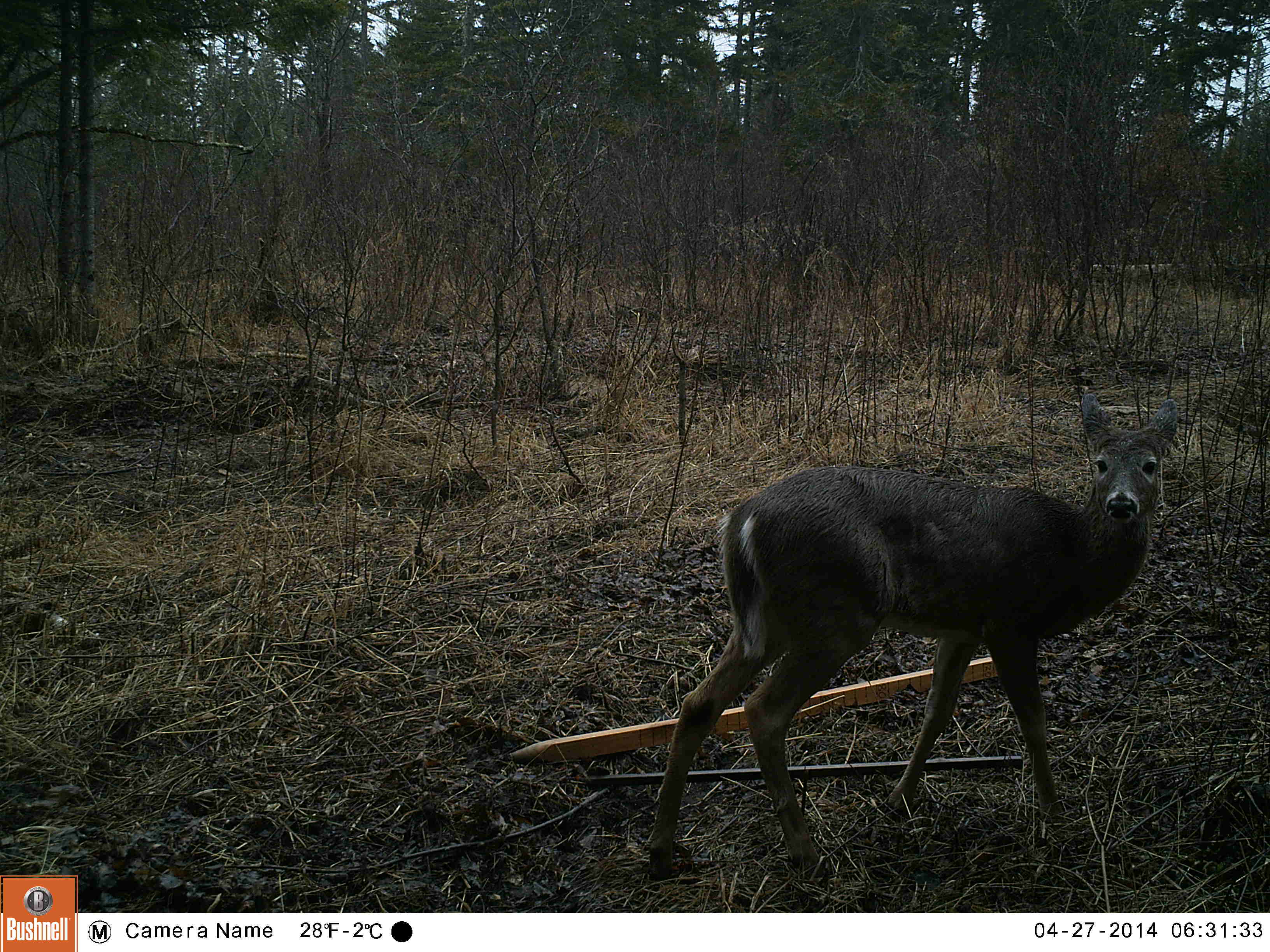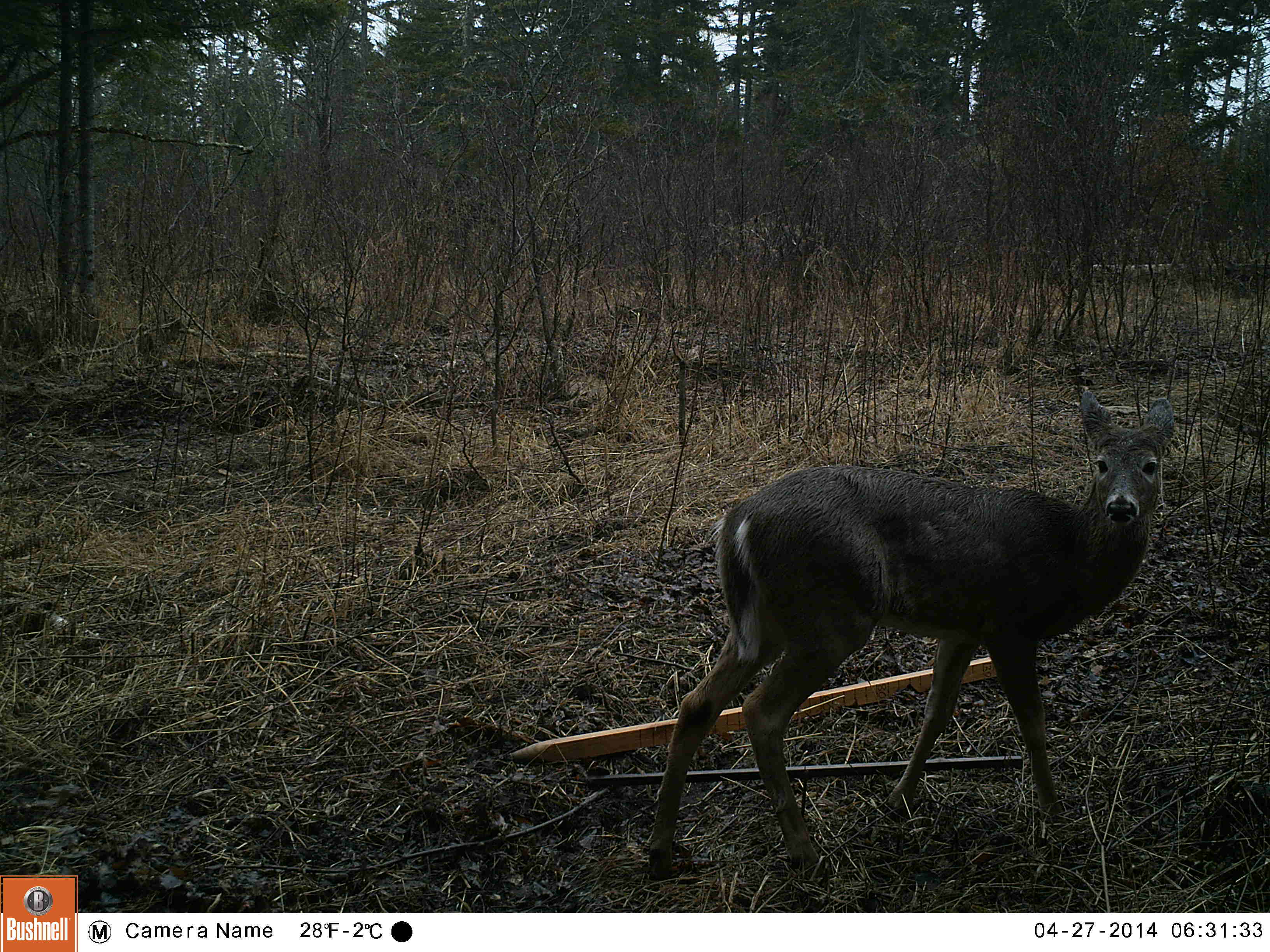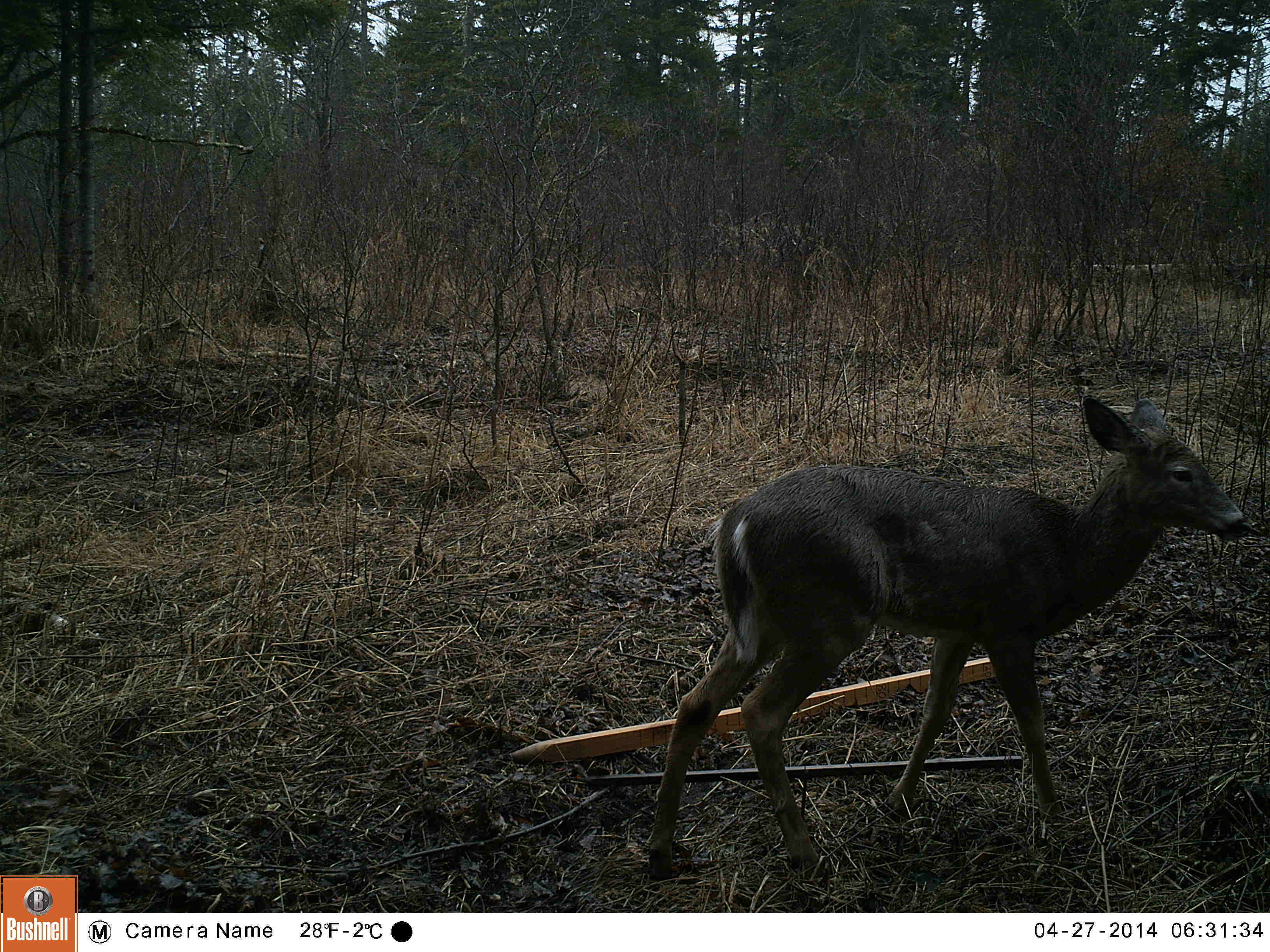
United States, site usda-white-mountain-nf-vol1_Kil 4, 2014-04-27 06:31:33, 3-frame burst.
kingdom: Animalia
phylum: Chordata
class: Mammalia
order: Artiodactyla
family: Cervidae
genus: Odocoileus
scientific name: Odocoileus virginianus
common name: white-tailed deer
White-tailed deer (Odocoileus virginianus).